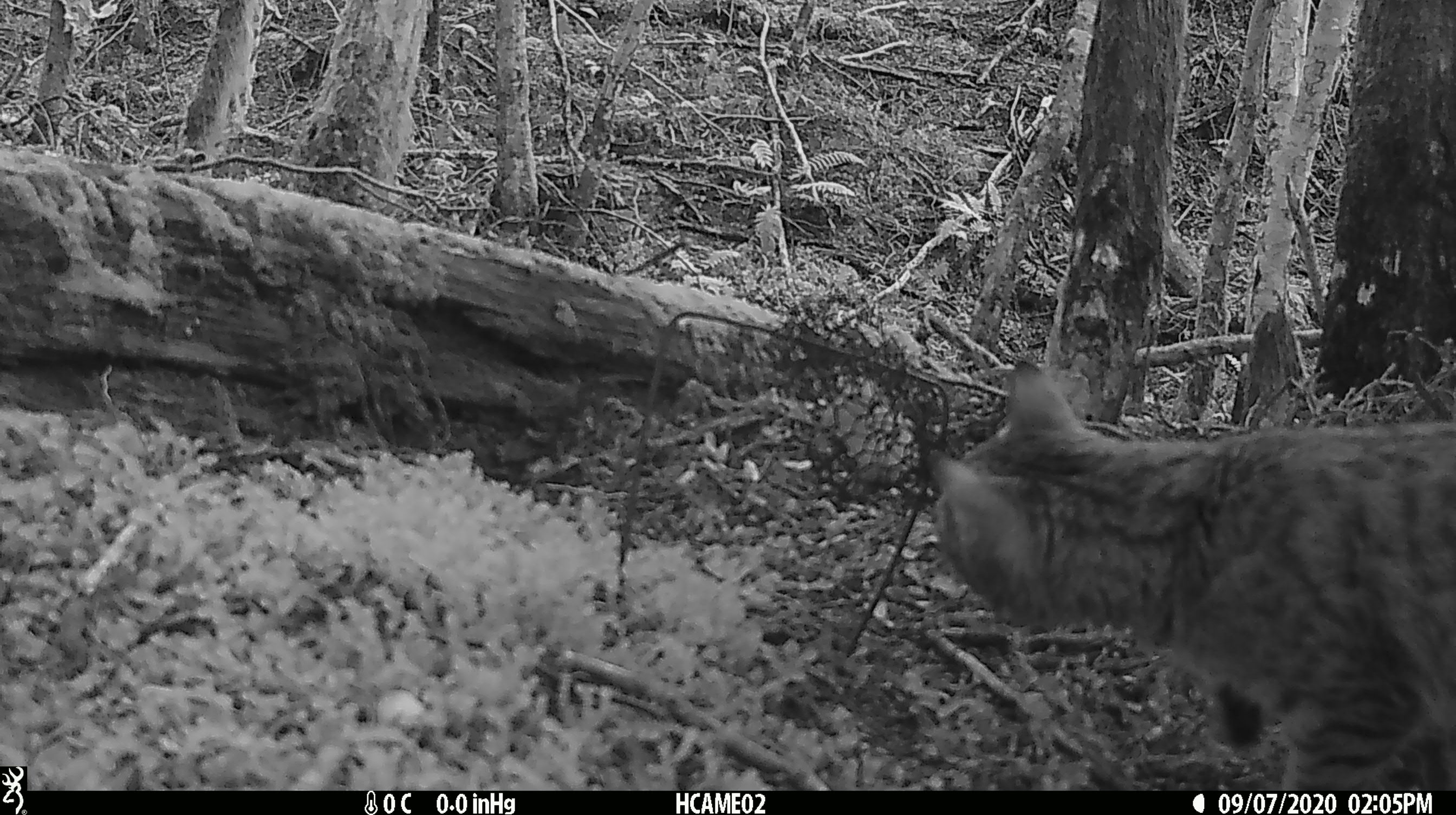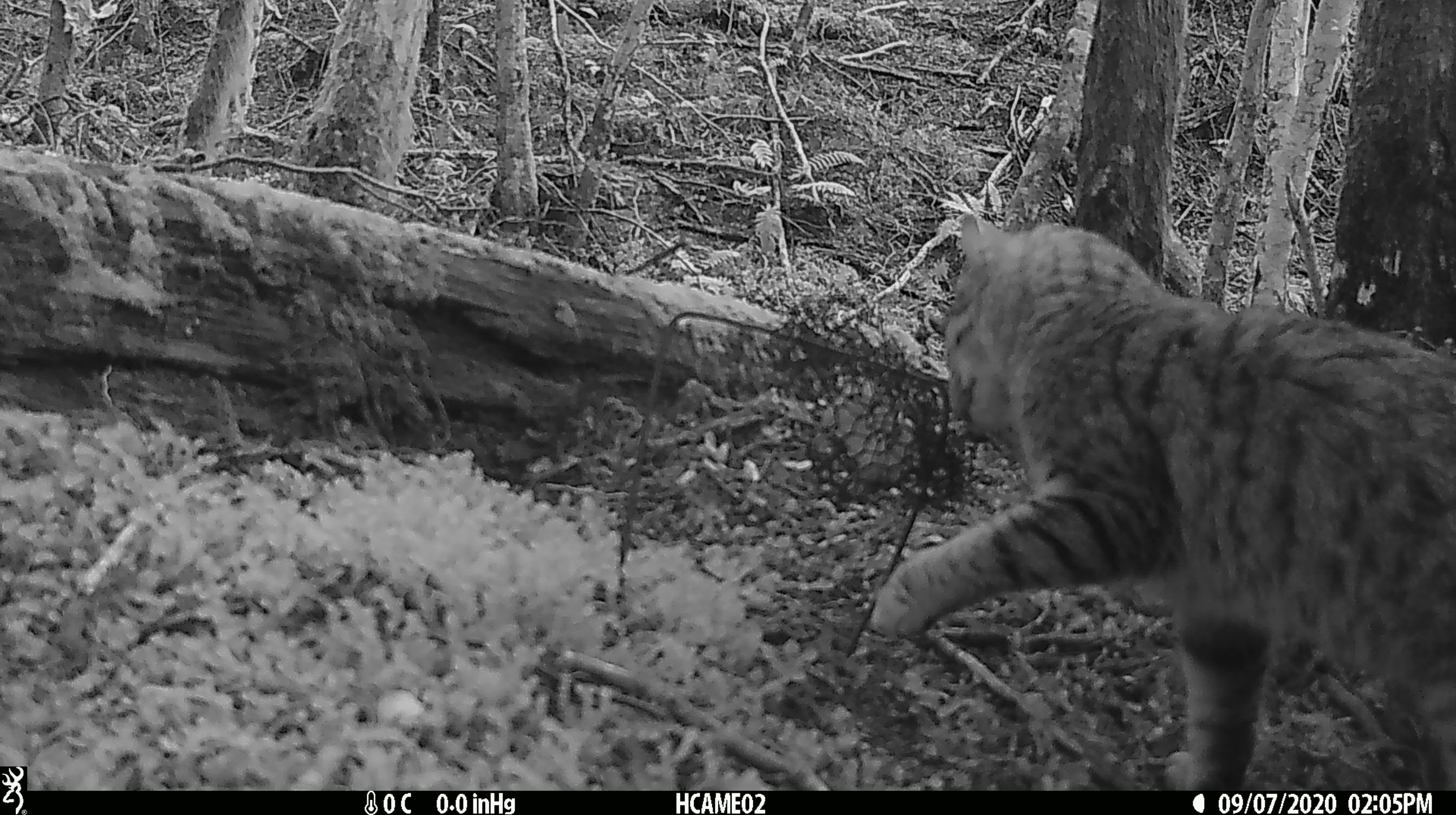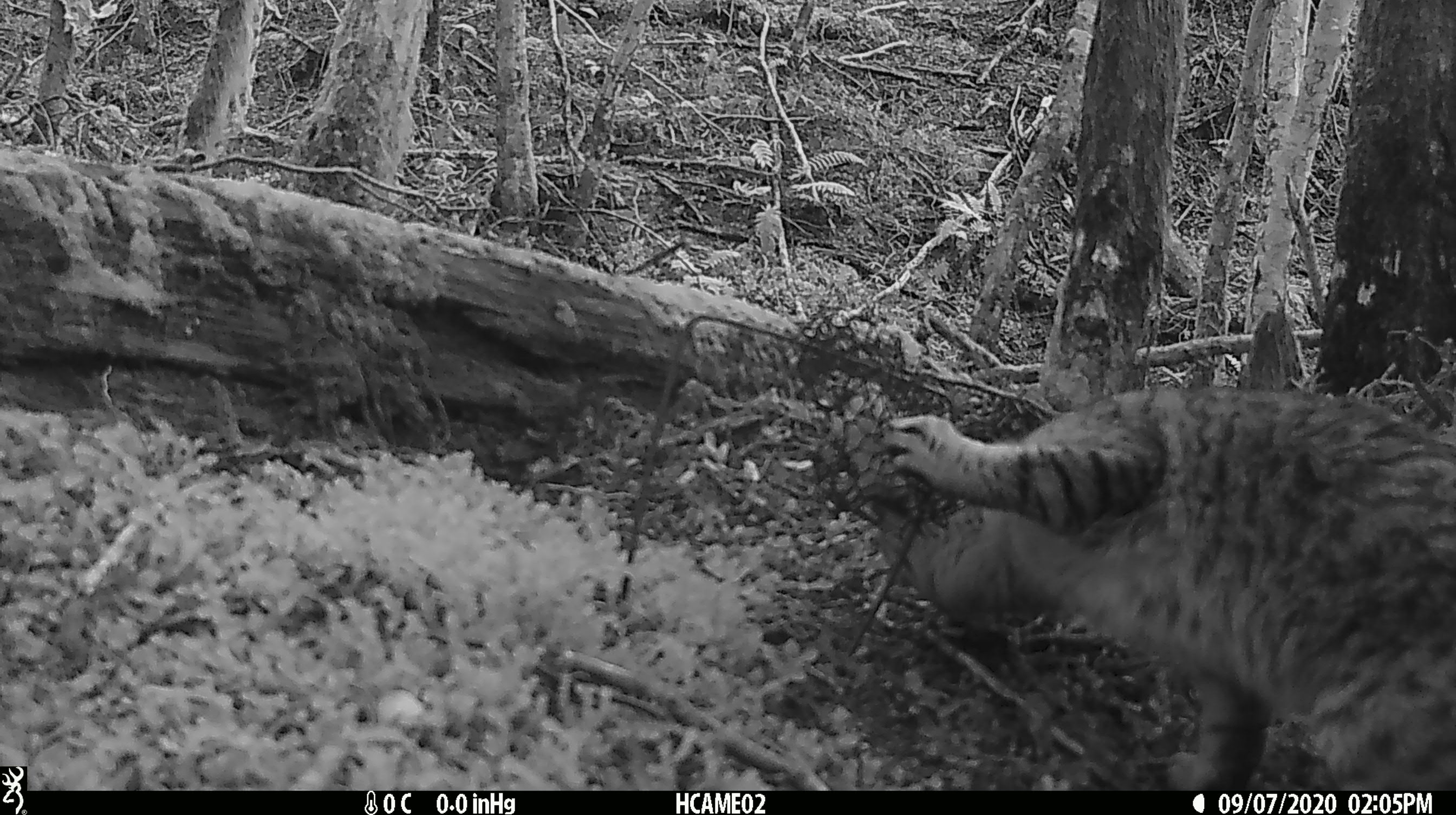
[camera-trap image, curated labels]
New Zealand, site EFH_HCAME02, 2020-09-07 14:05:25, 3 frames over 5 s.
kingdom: Animalia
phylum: Chordata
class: Mammalia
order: Carnivora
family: Felidae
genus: Felis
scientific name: Felis catus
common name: domestic cat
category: cat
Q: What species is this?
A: Cat (domestic cat) (Felis catus).